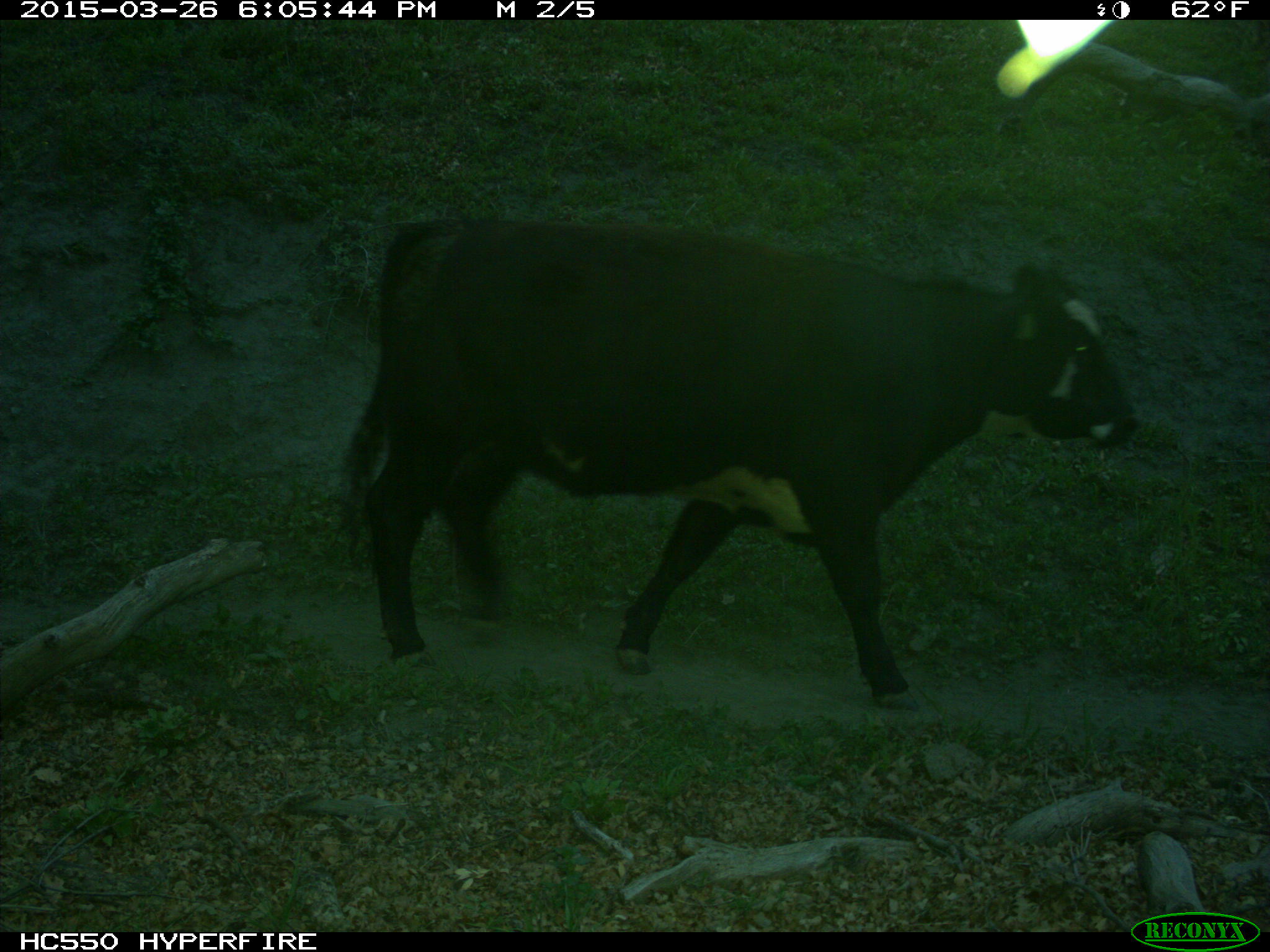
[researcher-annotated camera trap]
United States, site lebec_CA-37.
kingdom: Animalia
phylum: Chordata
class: Mammalia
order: Artiodactyla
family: Bovidae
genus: Bos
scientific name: Bos taurus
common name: domestic cow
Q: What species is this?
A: Bos taurus (domestic cow).